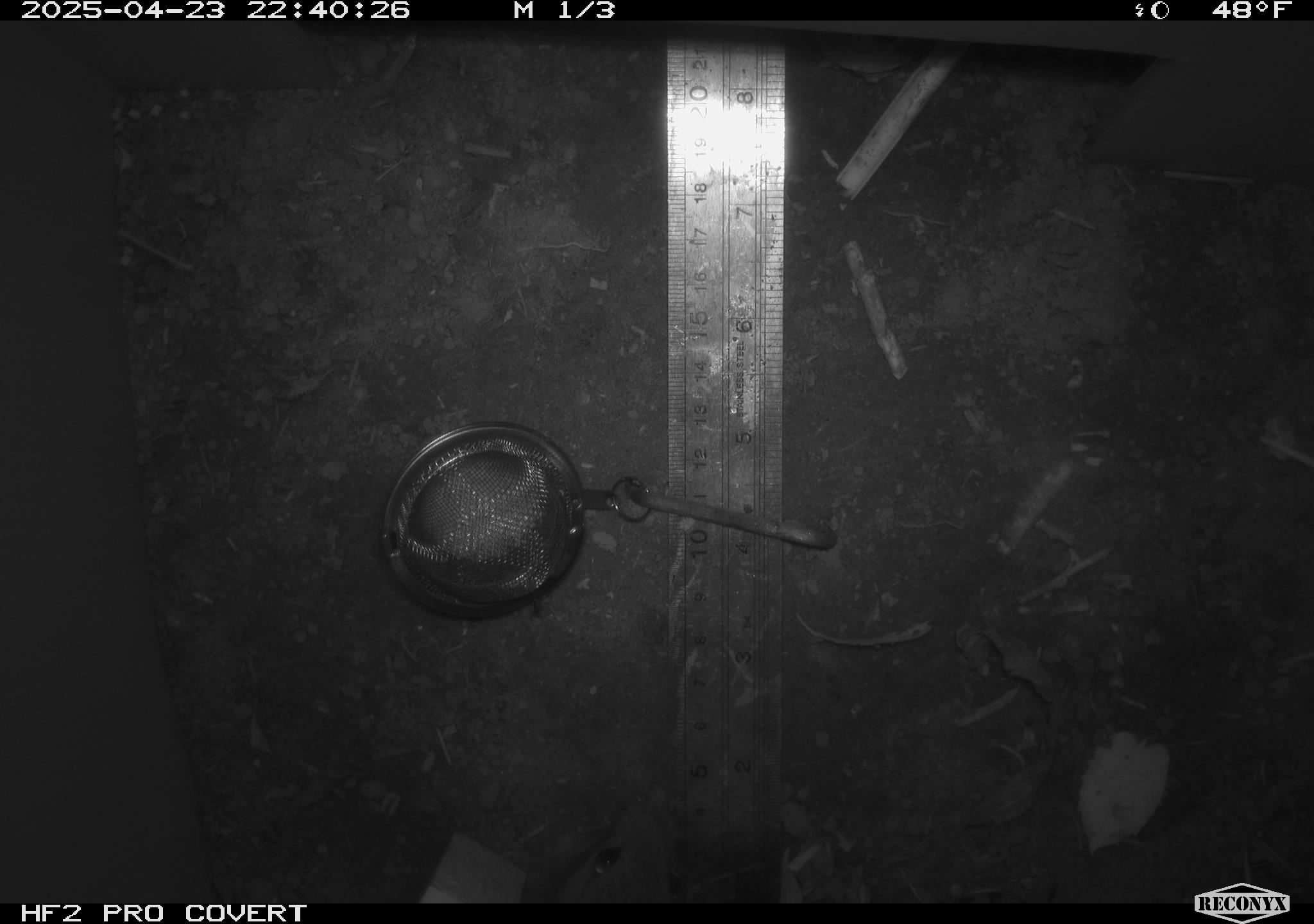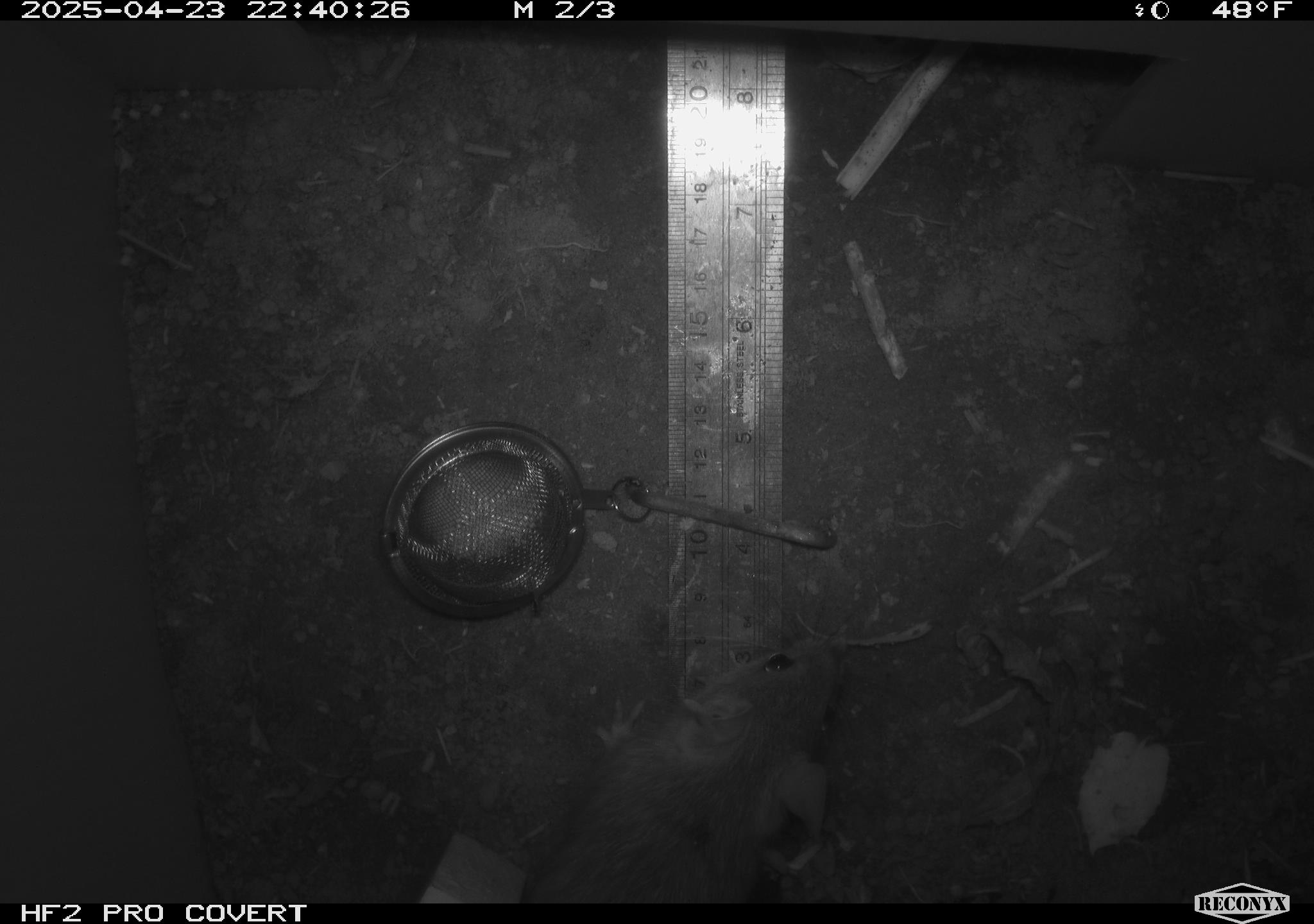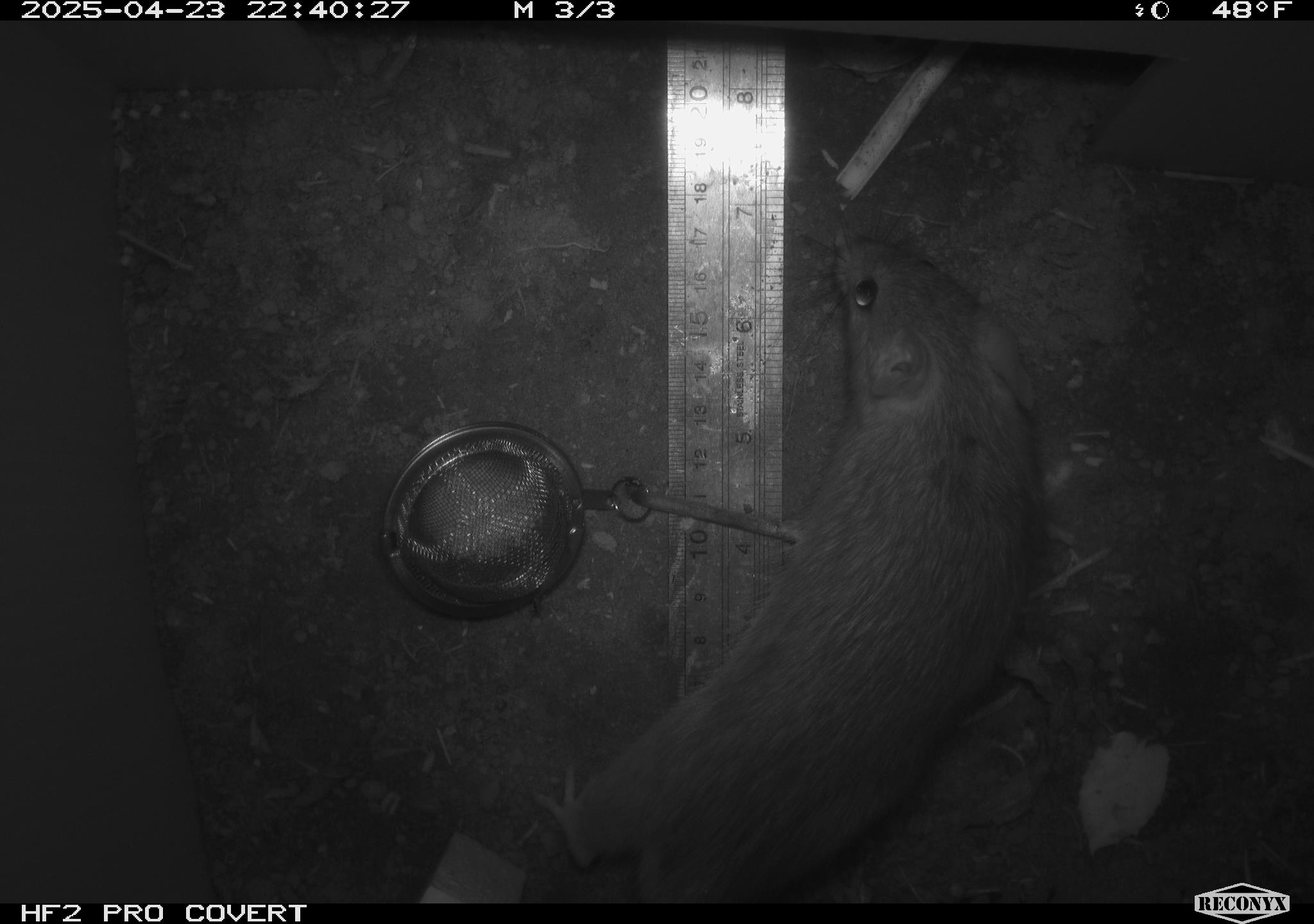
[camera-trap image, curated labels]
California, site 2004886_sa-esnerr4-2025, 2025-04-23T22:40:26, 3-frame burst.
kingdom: Animalia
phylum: Chordata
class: Mammalia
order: Rodentia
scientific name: Rodentia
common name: rodent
Rodent (Rodentia).